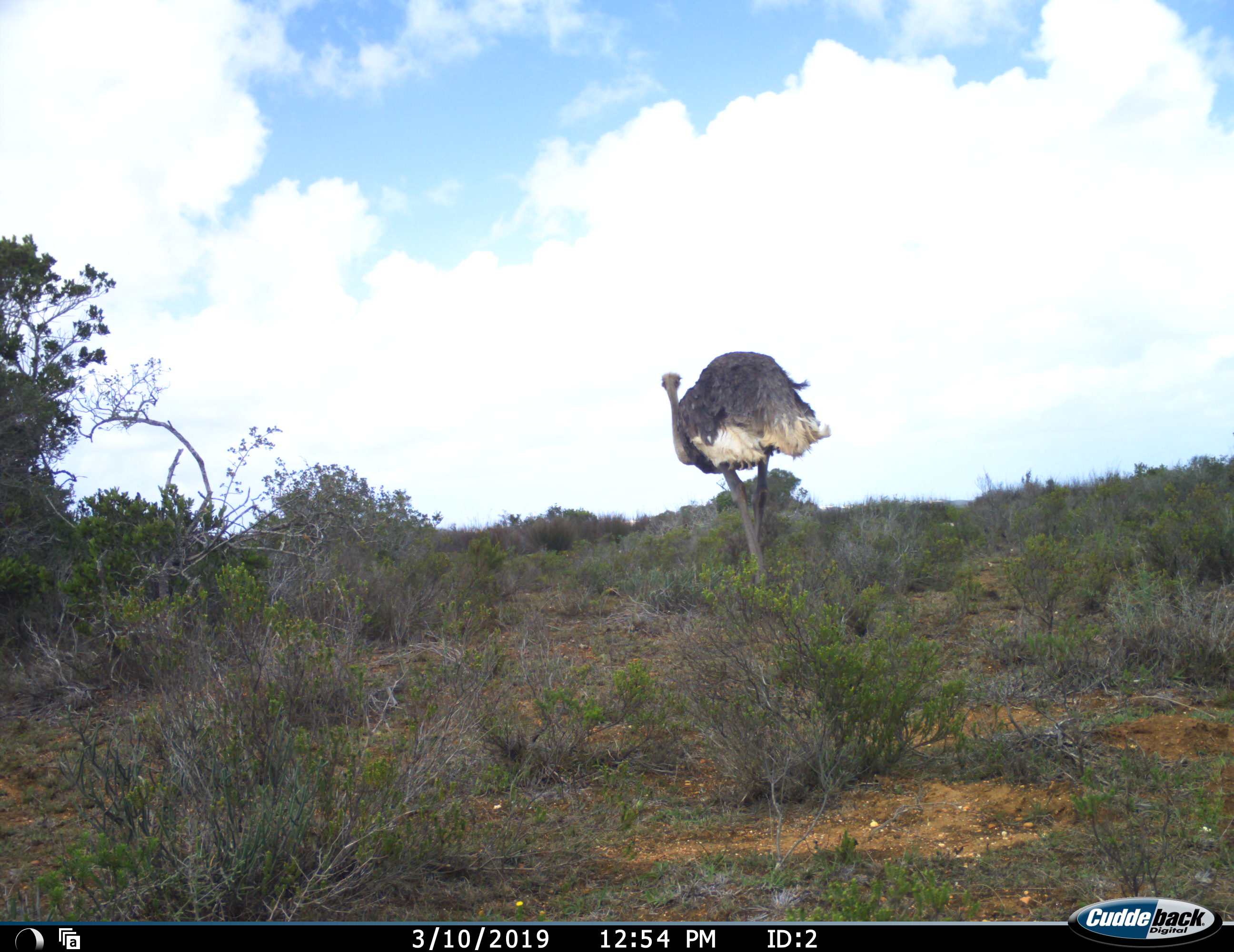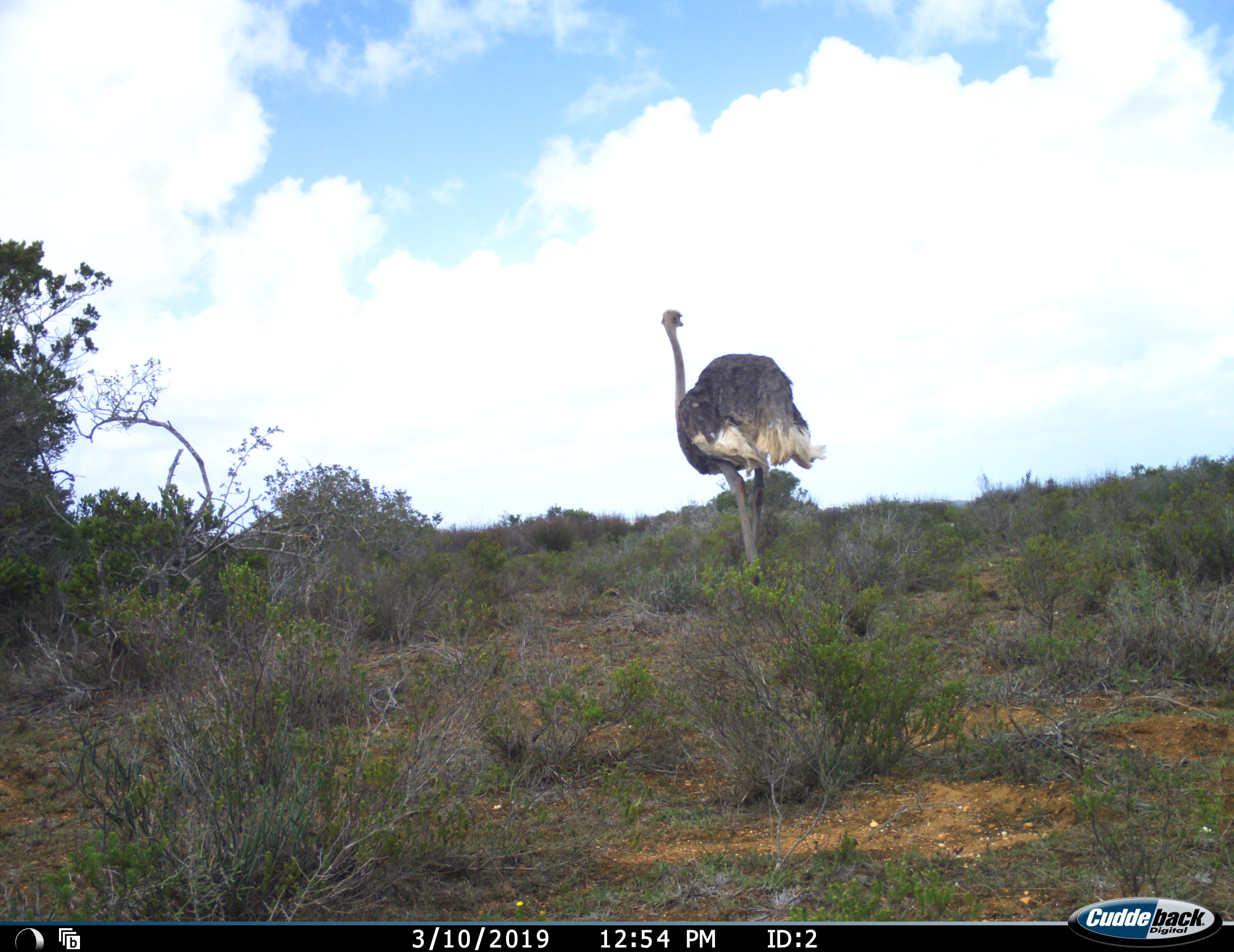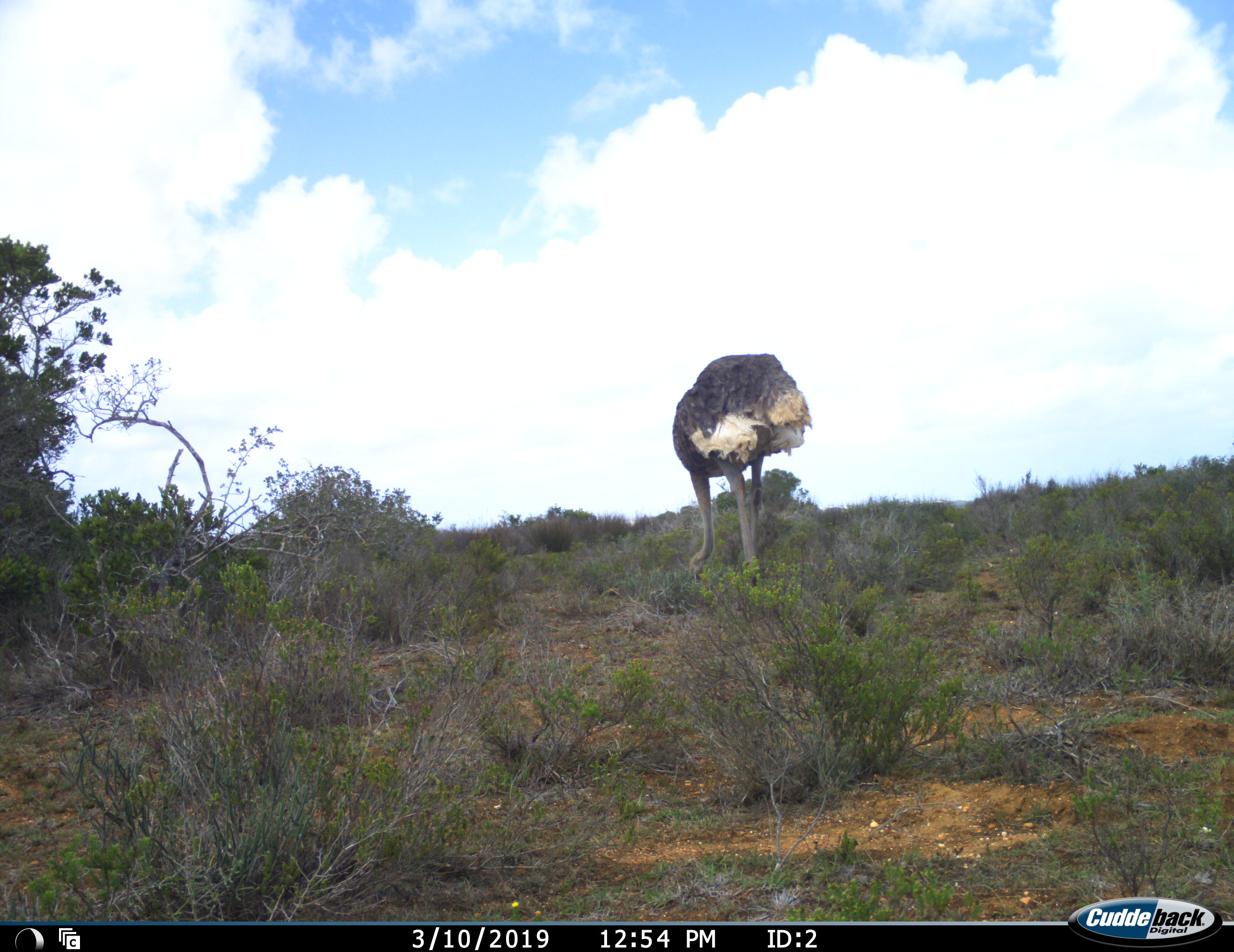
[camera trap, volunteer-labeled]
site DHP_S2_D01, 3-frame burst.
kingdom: Animalia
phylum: Chordata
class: Aves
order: Struthioniformes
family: Struthionidae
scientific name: Struthionidae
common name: ostrich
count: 1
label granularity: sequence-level